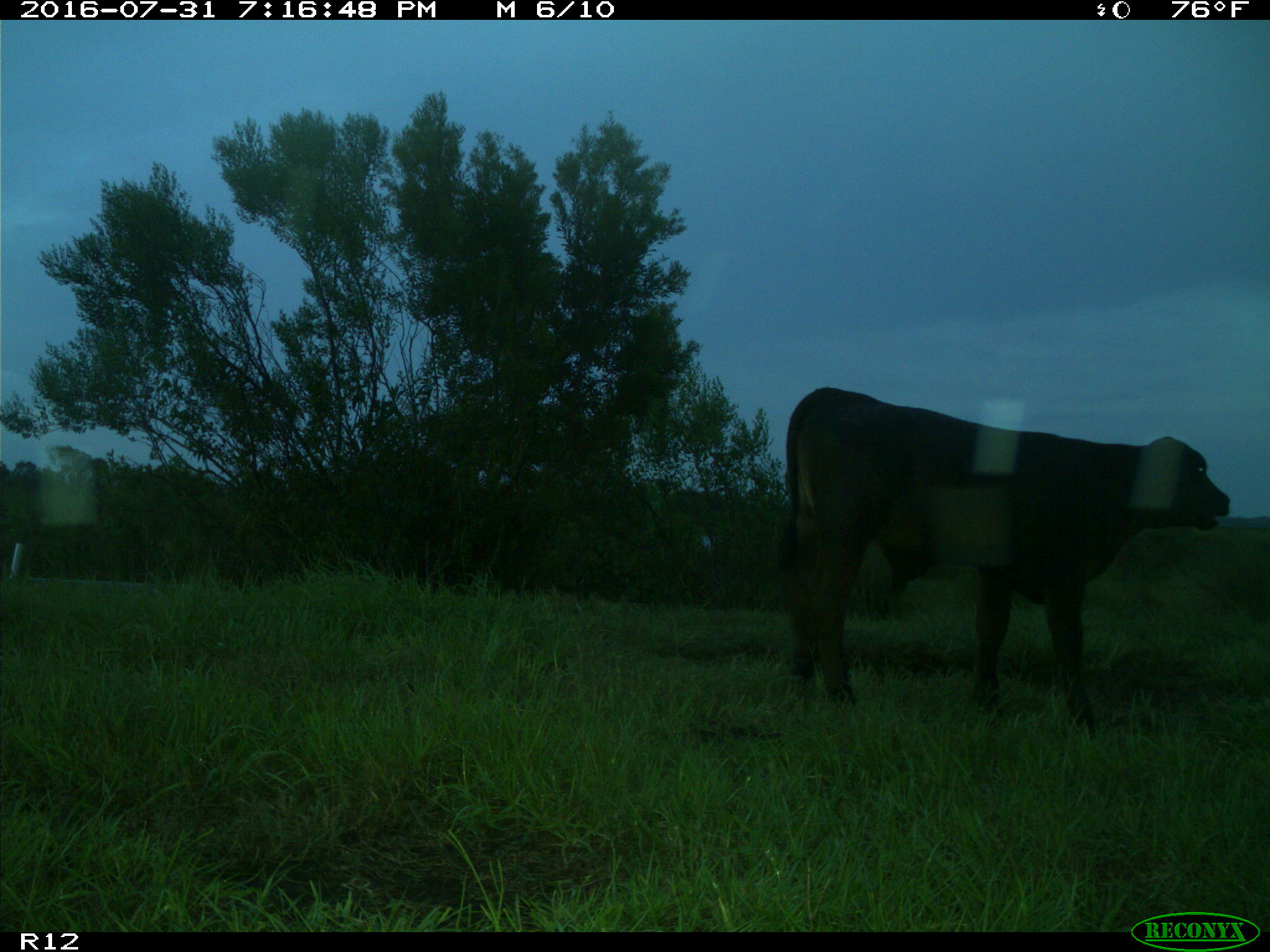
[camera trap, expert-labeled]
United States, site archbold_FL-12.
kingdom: Animalia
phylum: Chordata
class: Mammalia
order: Artiodactyla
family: Bovidae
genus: Bos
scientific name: Bos taurus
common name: domestic cow